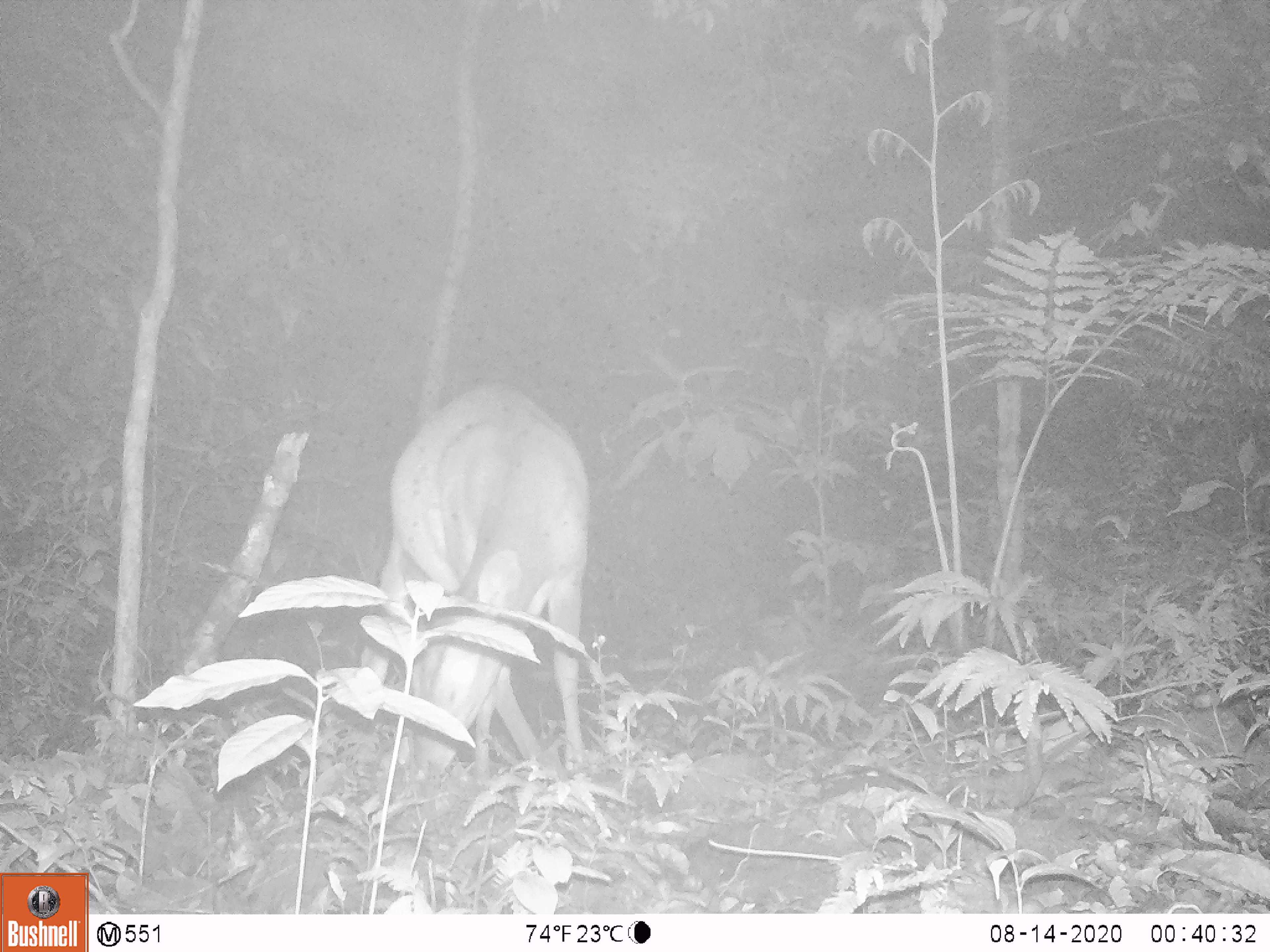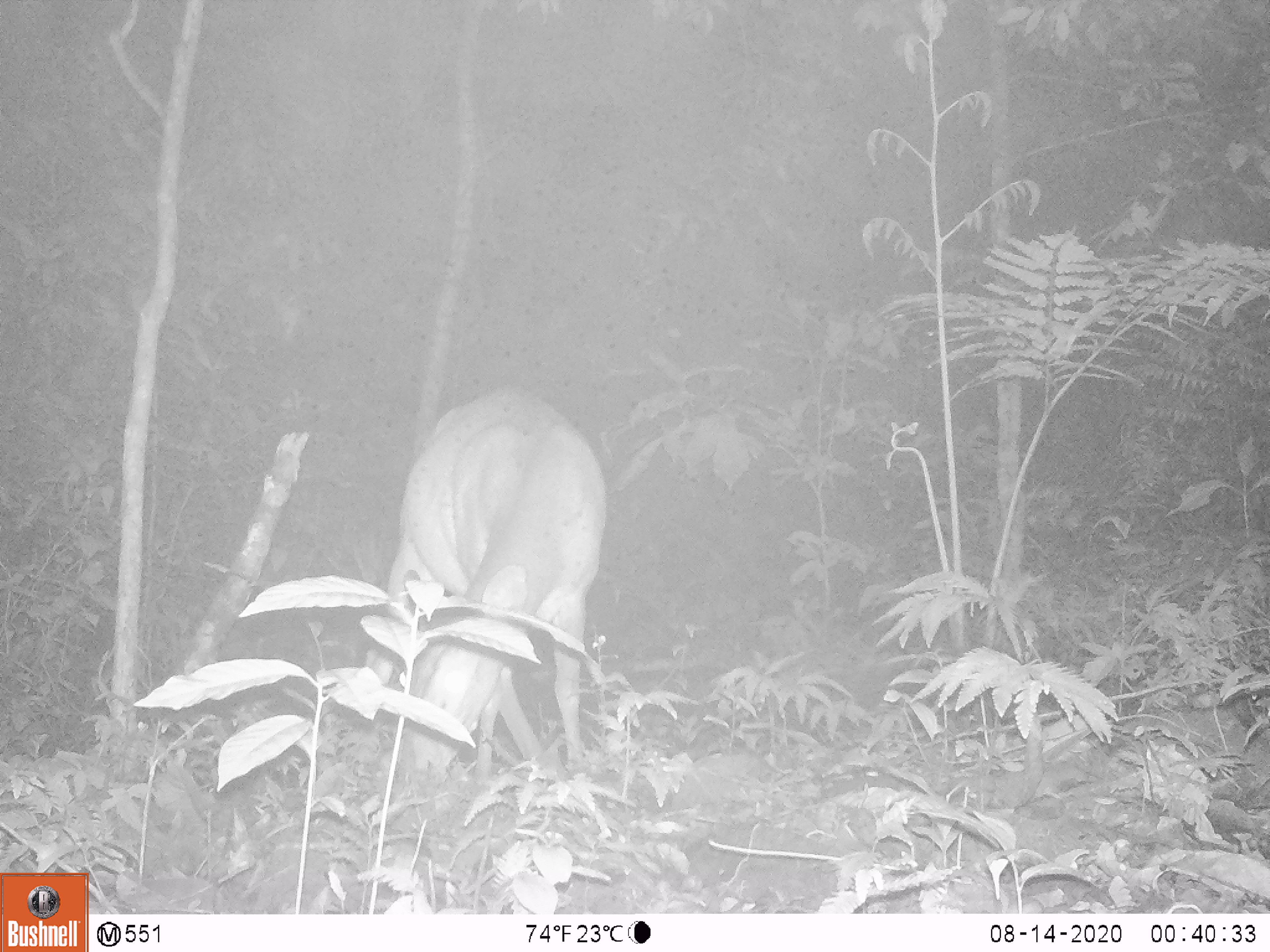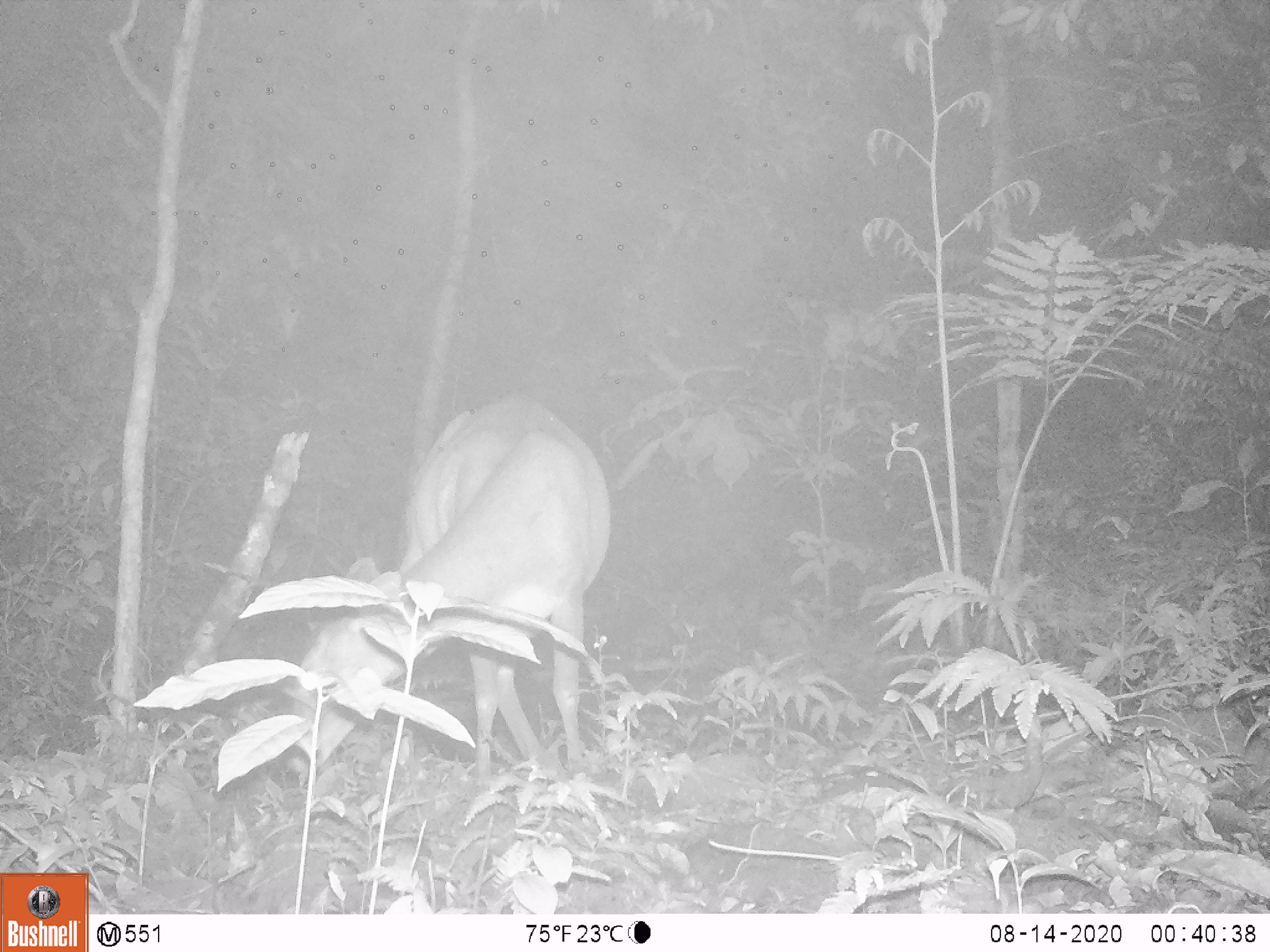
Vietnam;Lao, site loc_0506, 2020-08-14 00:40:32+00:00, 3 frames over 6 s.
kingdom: Animalia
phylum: Chordata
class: Mammalia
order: Artiodactyla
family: Cervidae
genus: Muntiacus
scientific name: Muntiacus vuquangensis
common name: large-antlered muntjac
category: large antlered muntjac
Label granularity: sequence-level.